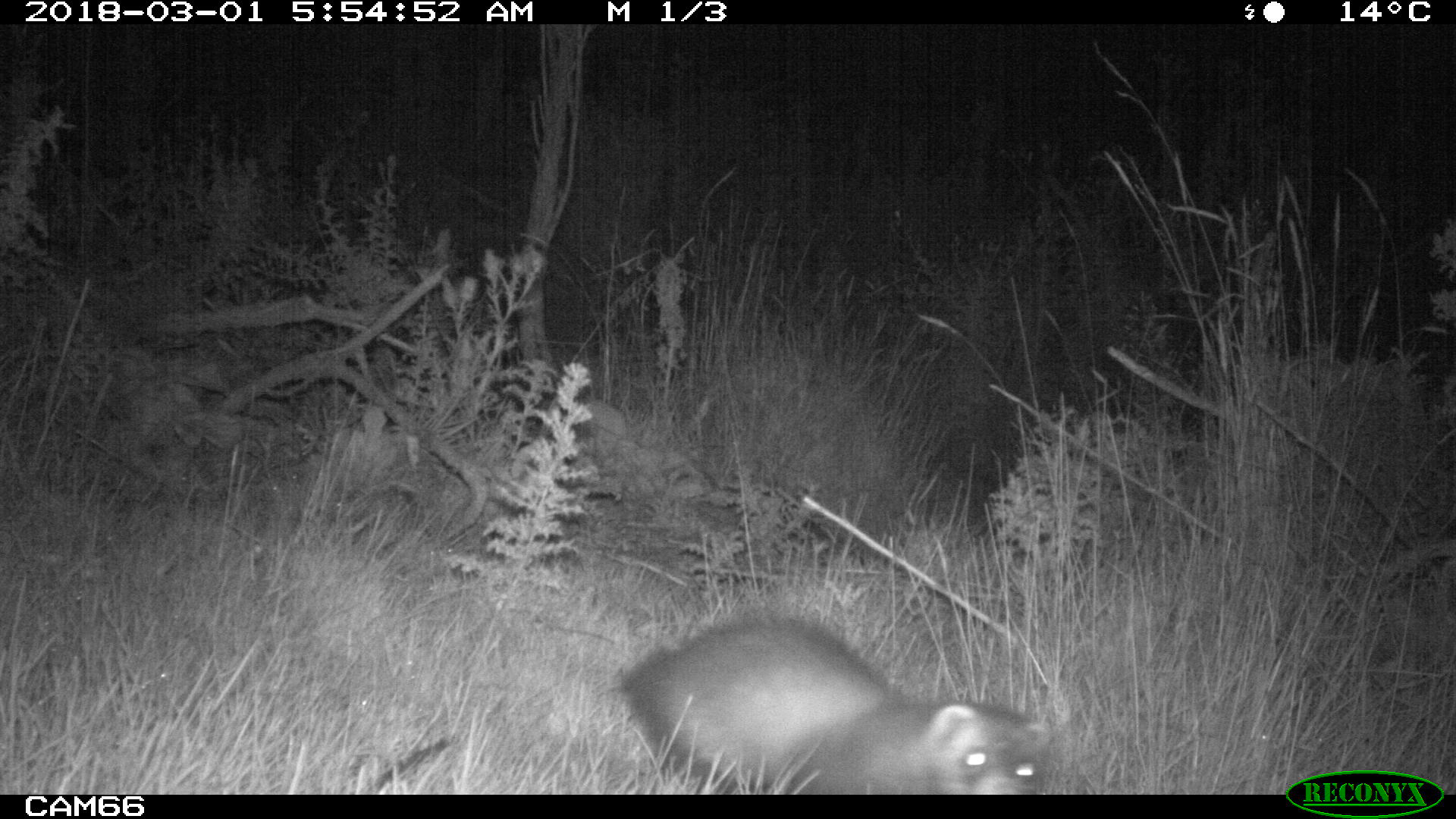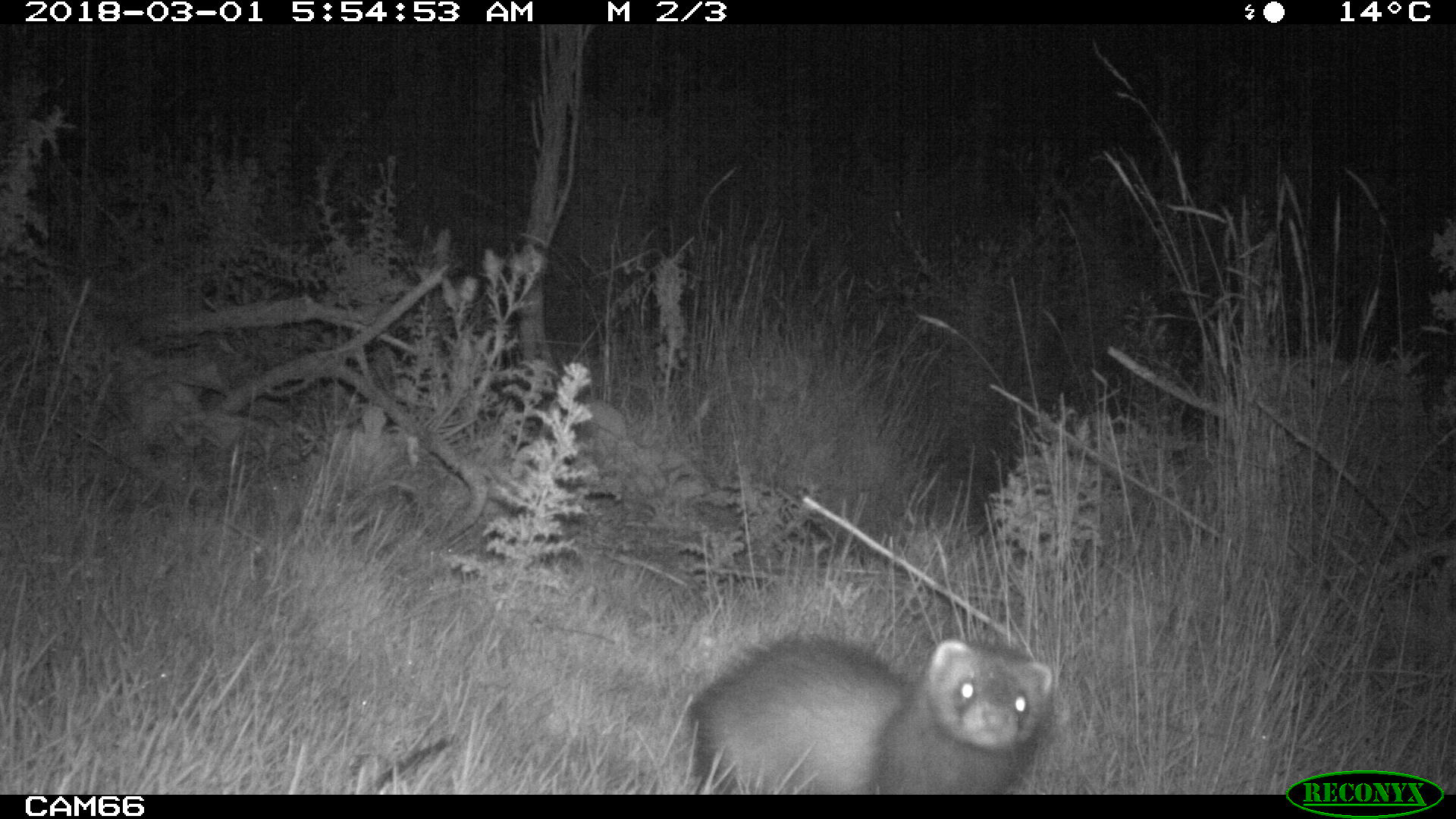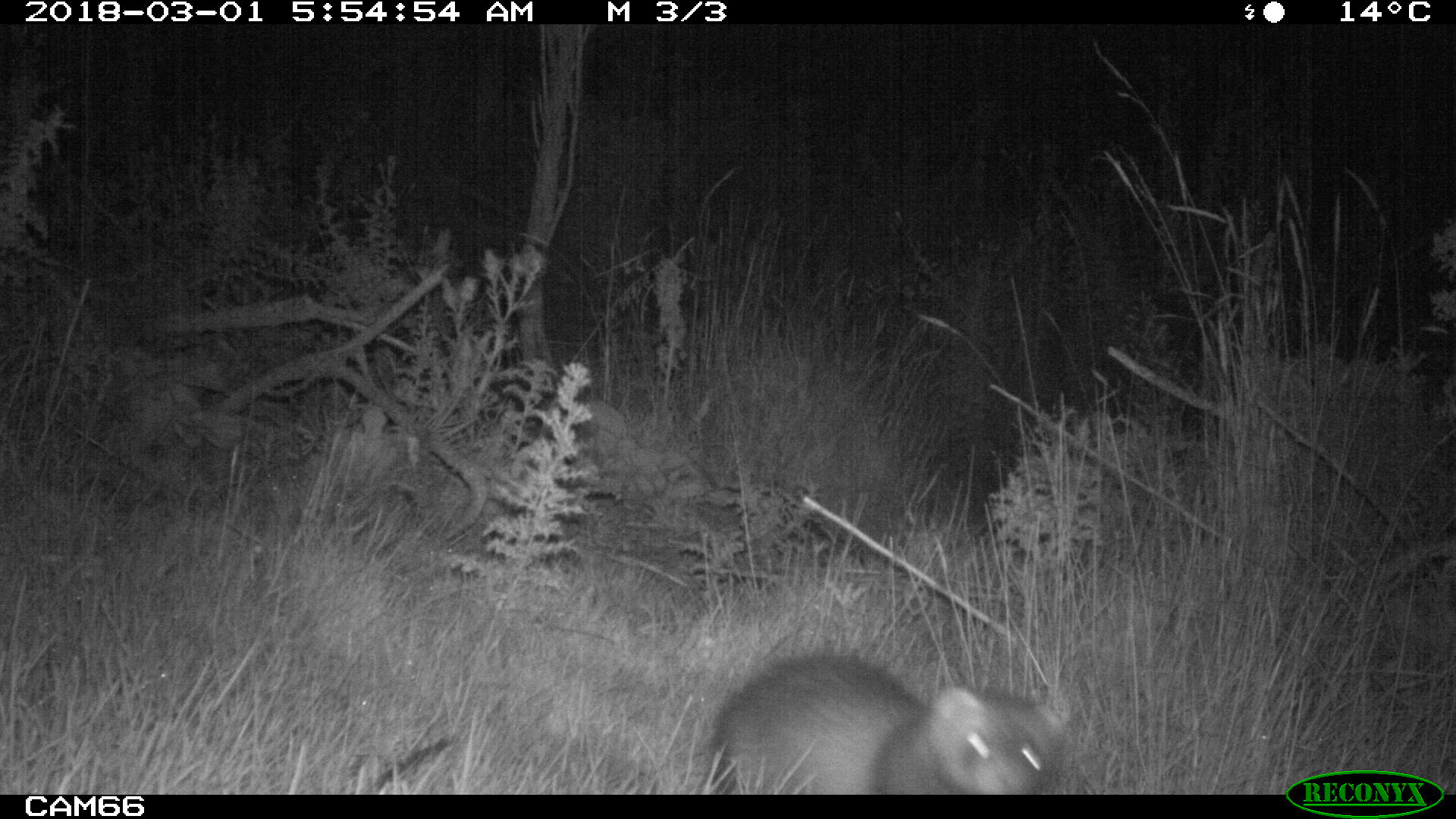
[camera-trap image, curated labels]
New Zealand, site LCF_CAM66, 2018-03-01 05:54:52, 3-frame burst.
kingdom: Animalia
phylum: Chordata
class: Mammalia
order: Carnivora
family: Mustelidae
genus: Mustela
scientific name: Mustela furo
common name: ferret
Ferret (Mustela furo).